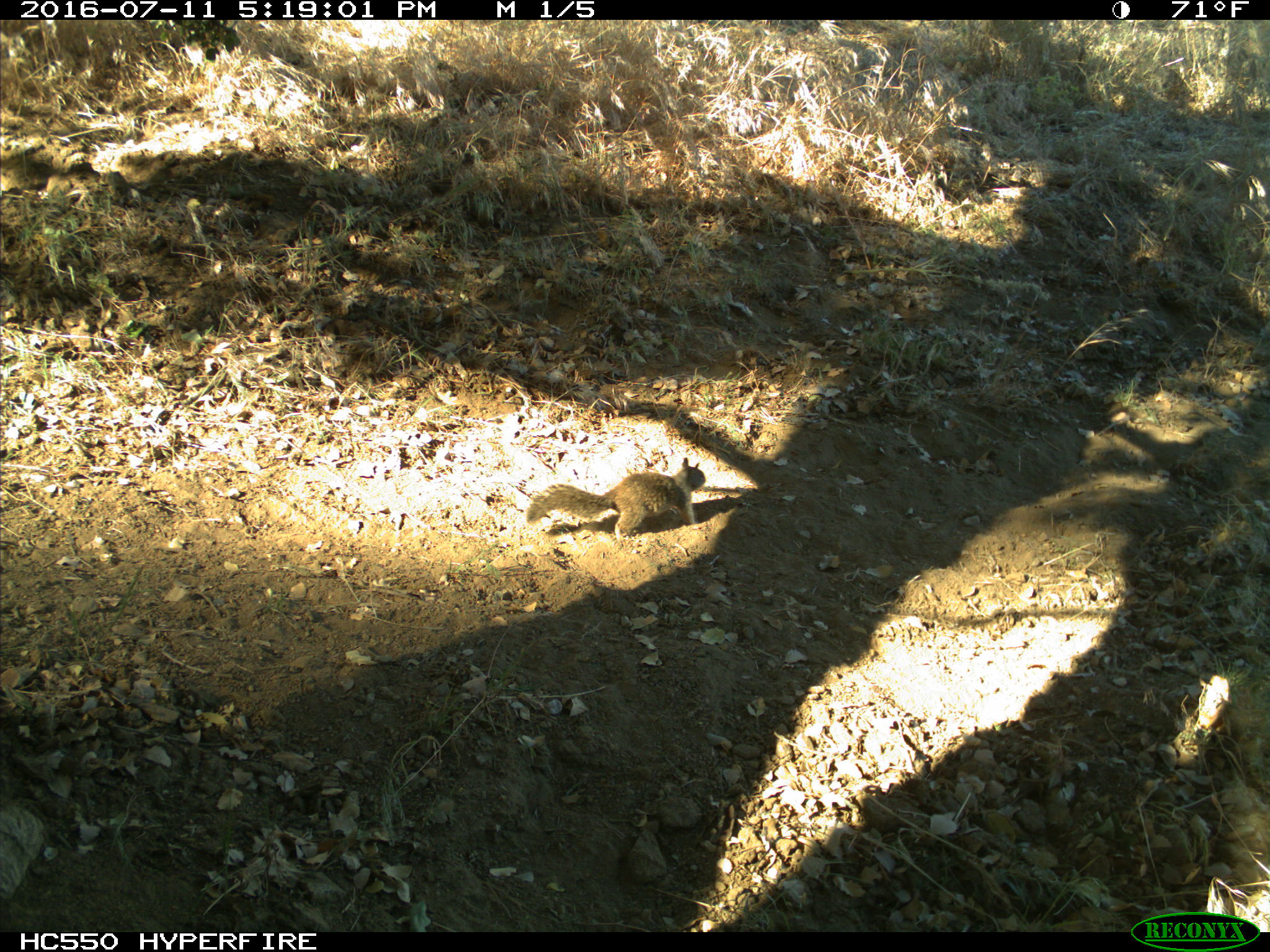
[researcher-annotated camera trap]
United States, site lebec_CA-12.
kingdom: Animalia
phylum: Chordata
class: Mammalia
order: Rodentia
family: Sciuridae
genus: Otospermophilus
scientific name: Otospermophilus beecheyi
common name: california ground squirrel